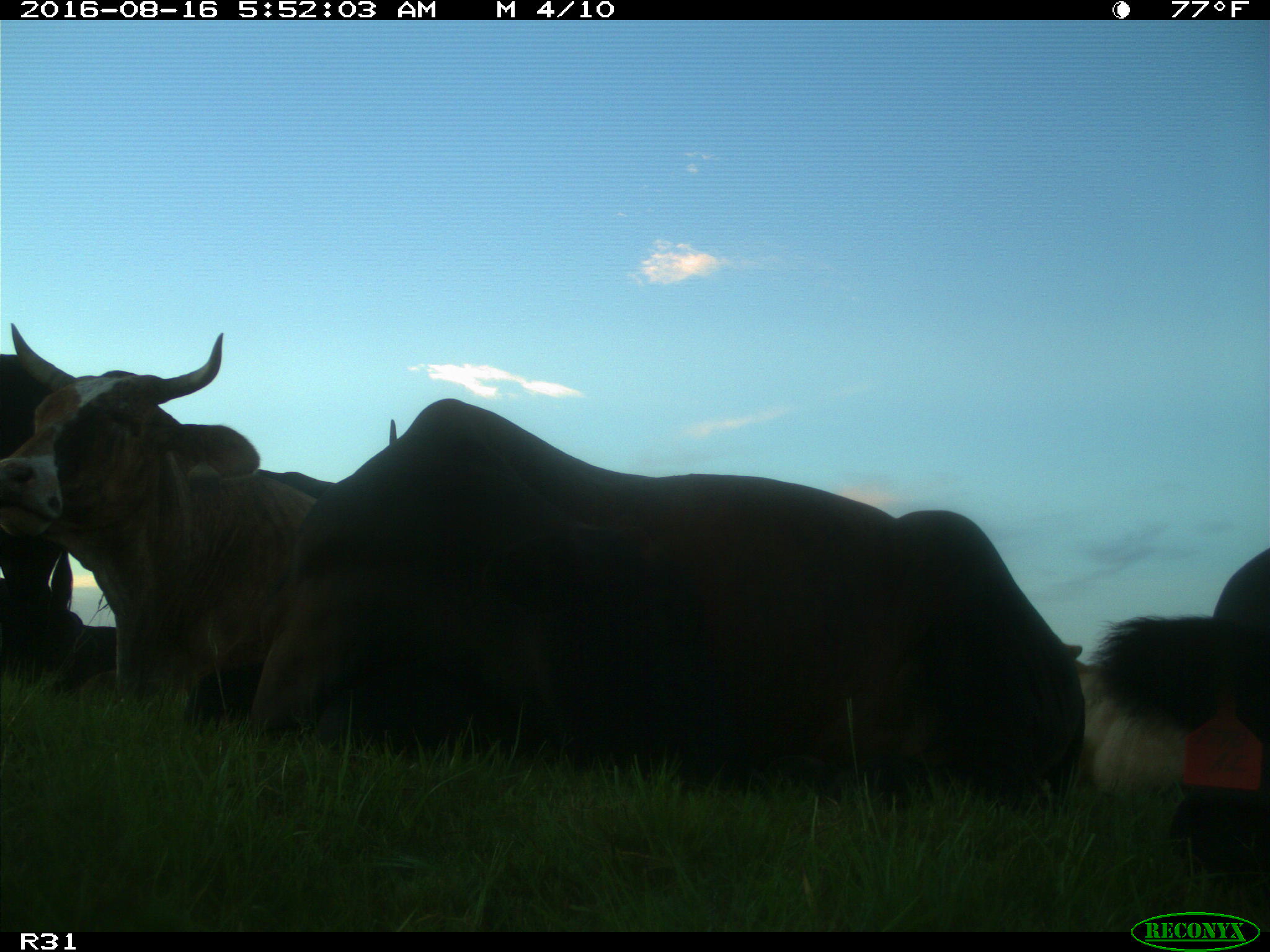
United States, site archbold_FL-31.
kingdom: Animalia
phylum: Chordata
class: Mammalia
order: Artiodactyla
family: Bovidae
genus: Bos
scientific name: Bos taurus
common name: domestic cow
Bos taurus (domestic cow).